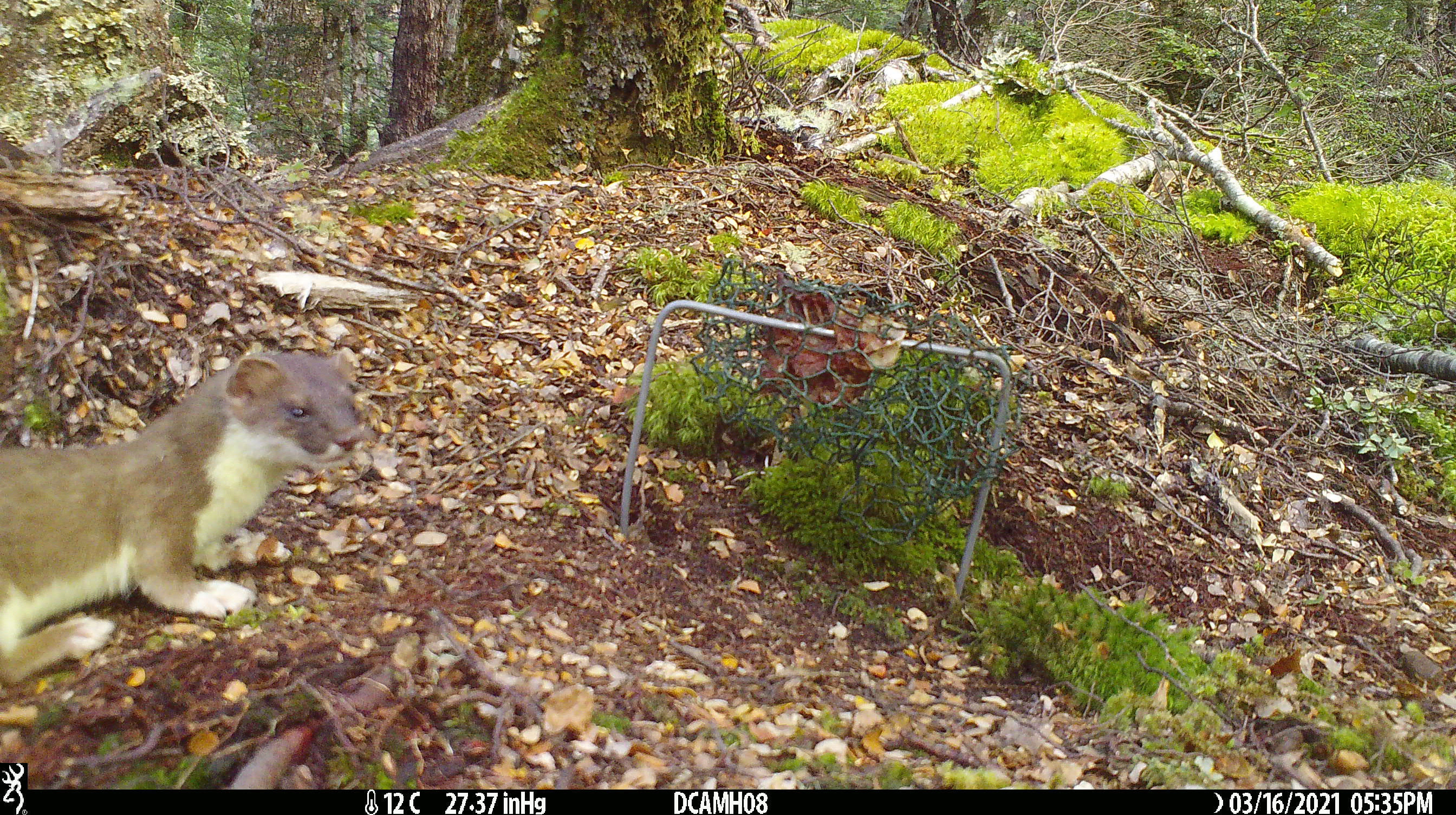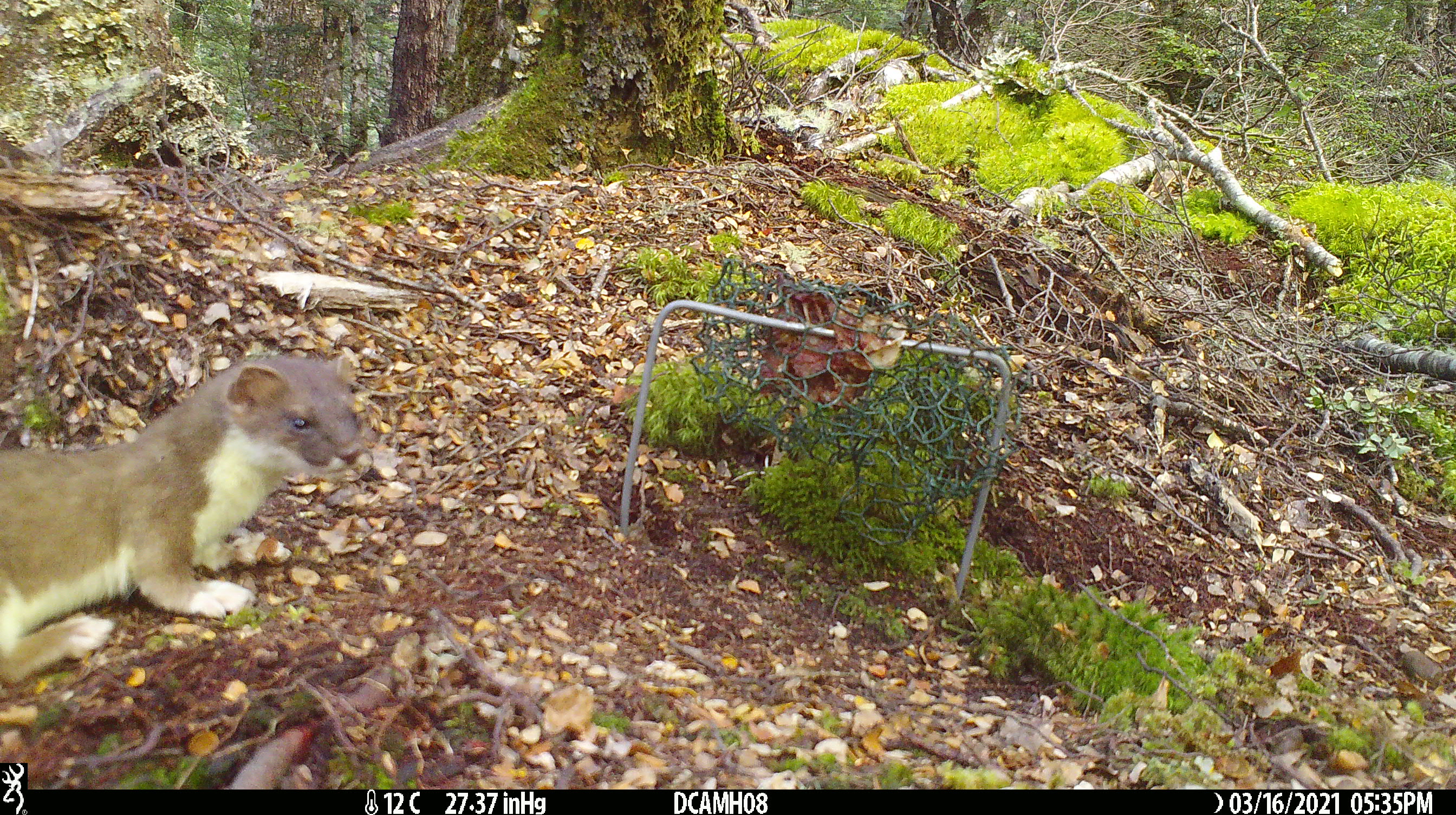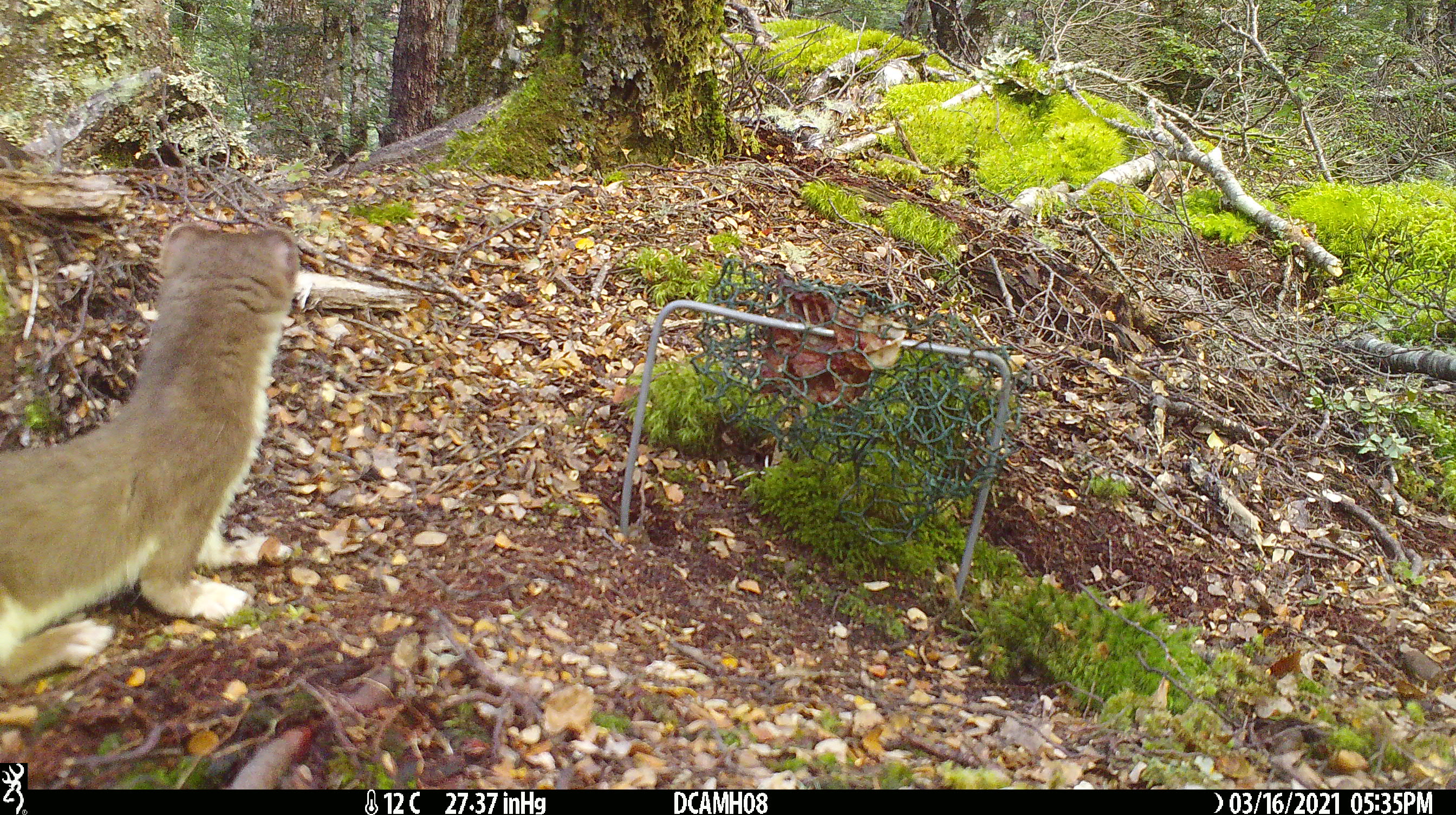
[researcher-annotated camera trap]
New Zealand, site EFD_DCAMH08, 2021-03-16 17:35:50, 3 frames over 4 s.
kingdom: Animalia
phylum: Chordata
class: Mammalia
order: Carnivora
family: Mustelidae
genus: Mustela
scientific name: Mustela erminea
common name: stoat